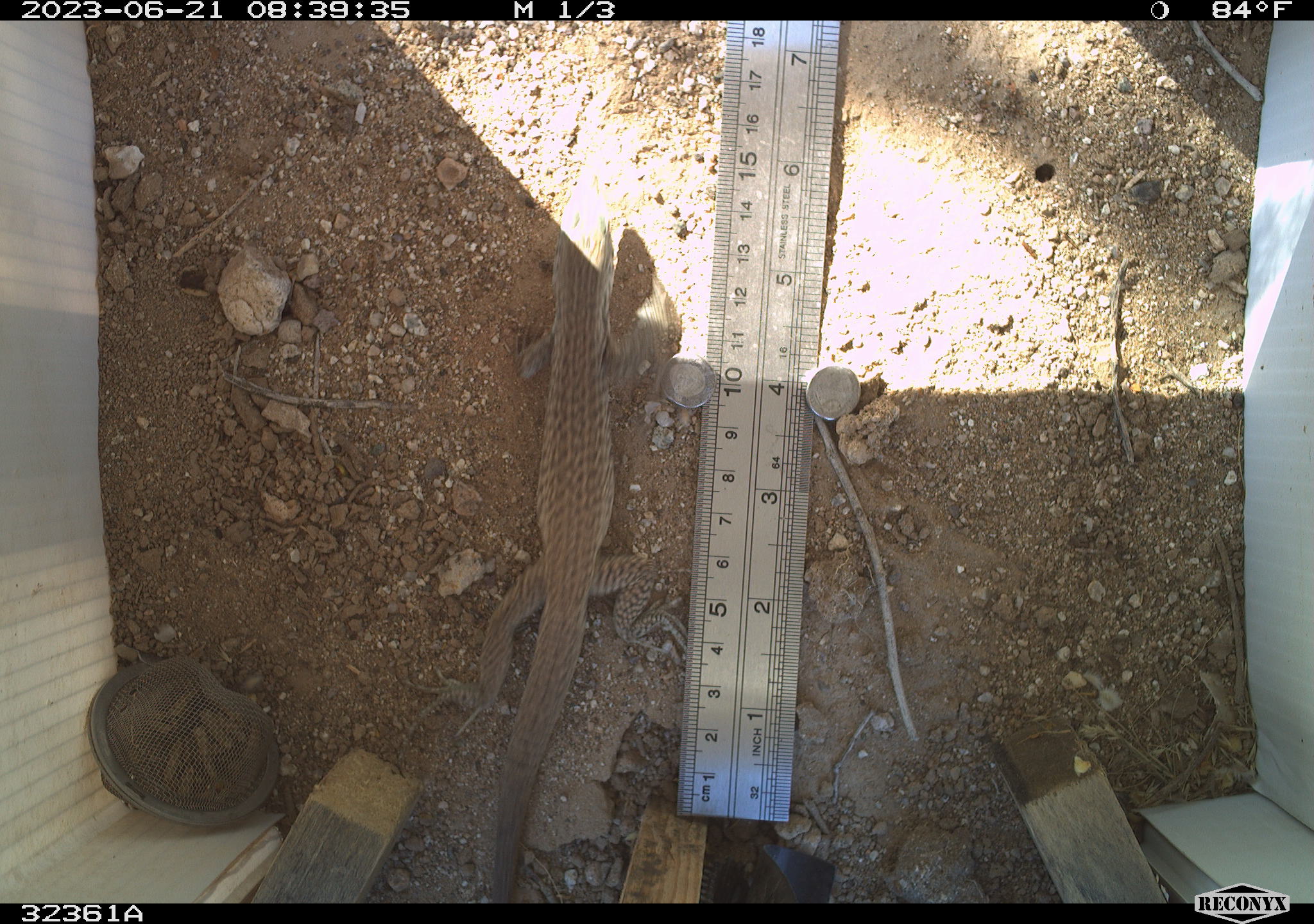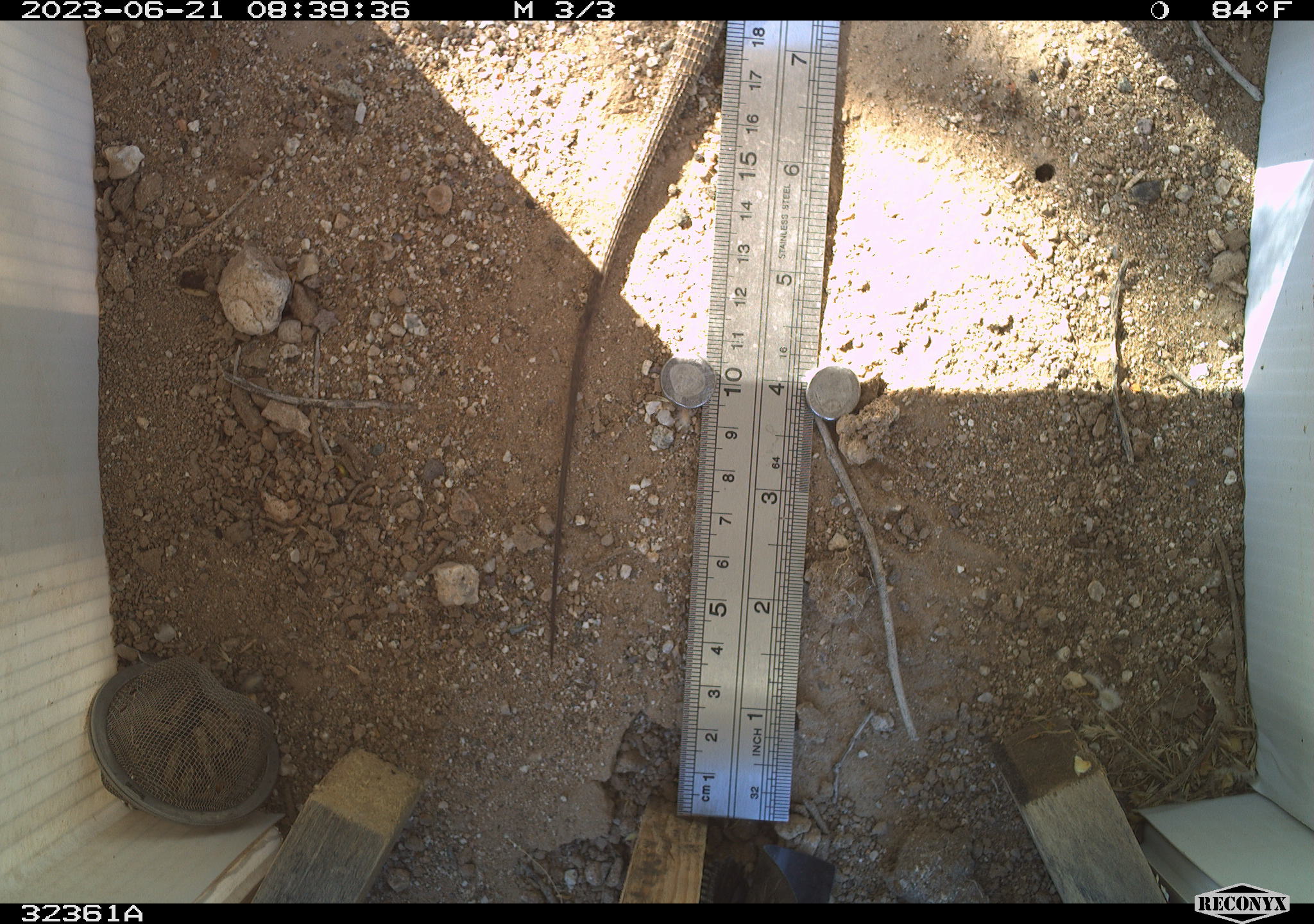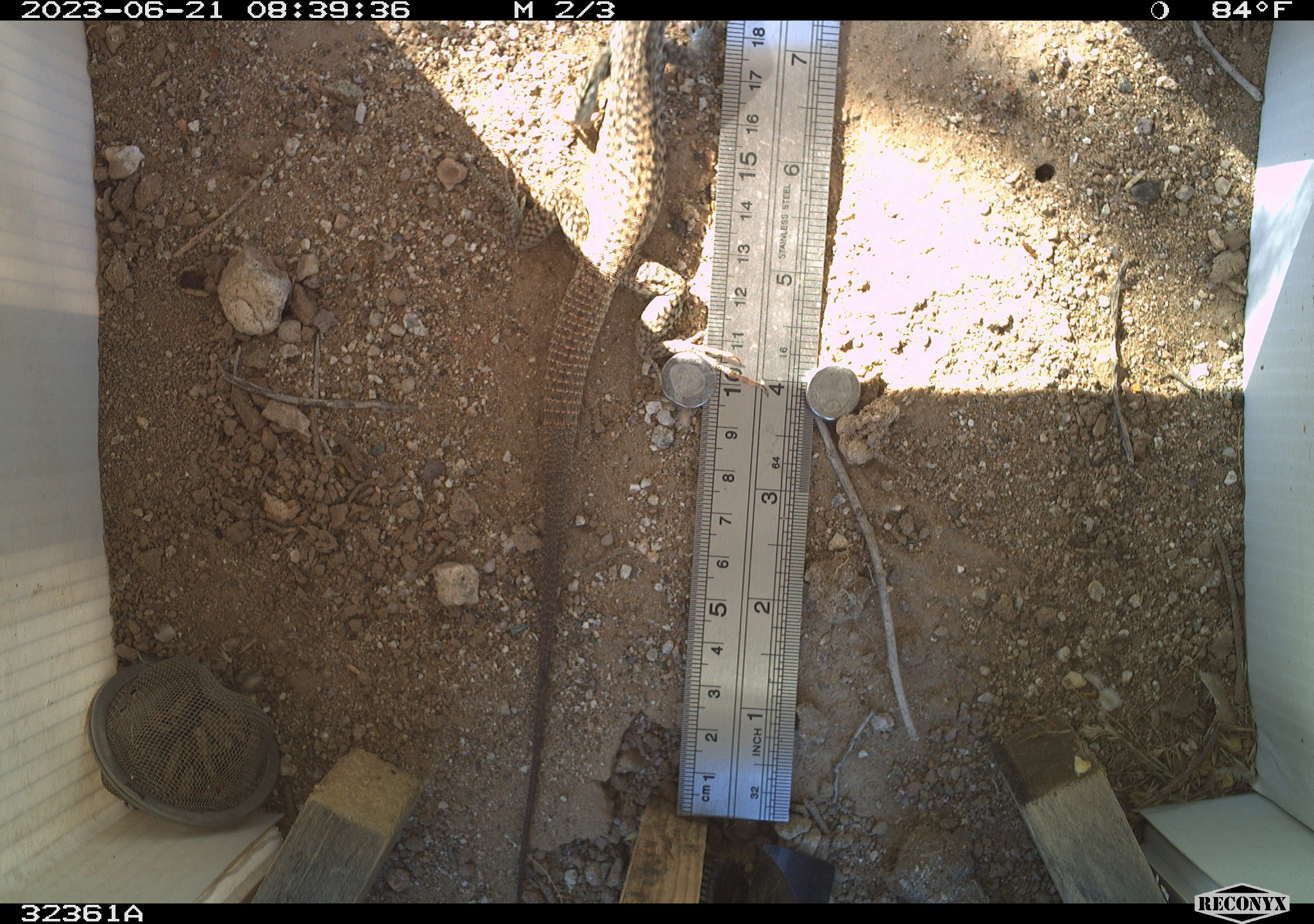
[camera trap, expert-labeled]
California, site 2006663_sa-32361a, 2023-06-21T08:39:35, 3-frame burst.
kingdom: Animalia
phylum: Chordata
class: Reptilia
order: Squamata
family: Teiidae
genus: Aspidoscelis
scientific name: Aspidoscelis tigris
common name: western whiptail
Western whiptail (Aspidoscelis tigris).